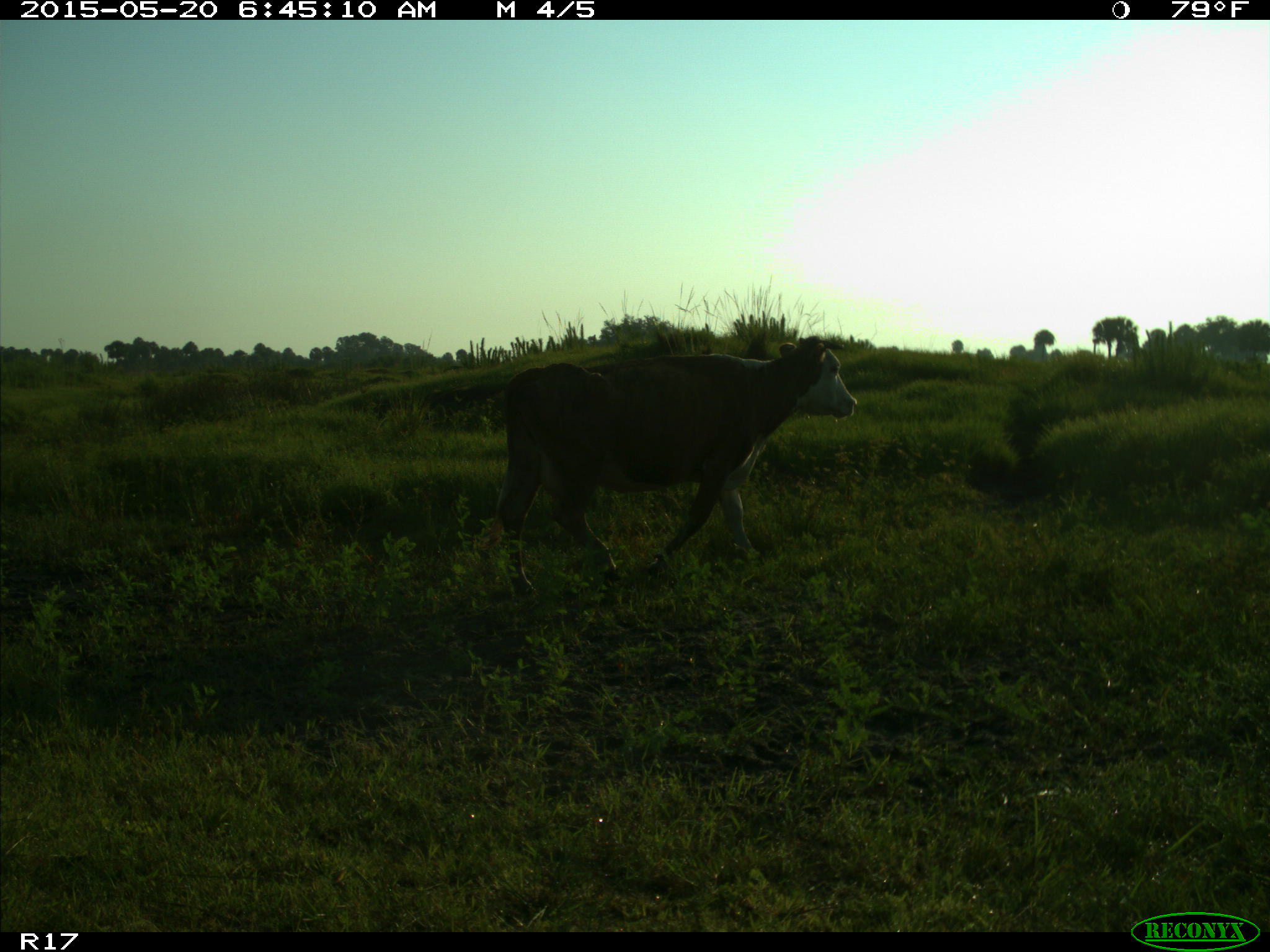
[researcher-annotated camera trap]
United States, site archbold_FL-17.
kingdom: Animalia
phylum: Chordata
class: Mammalia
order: Artiodactyla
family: Bovidae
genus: Bos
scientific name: Bos taurus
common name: domestic cow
Bos taurus (domestic cow).